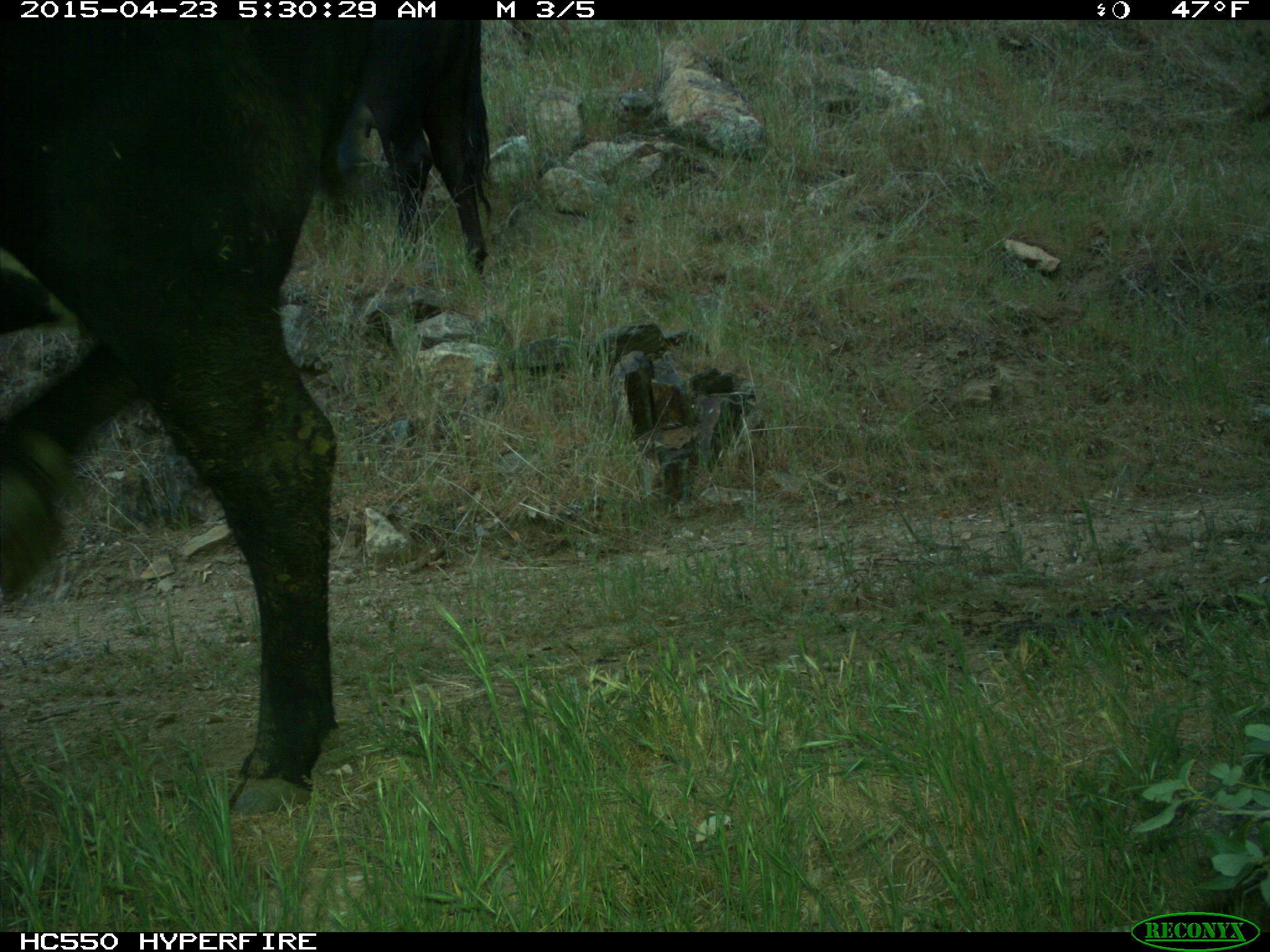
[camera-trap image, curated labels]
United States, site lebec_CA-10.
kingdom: Animalia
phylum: Chordata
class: Mammalia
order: Artiodactyla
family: Bovidae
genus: Bos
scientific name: Bos taurus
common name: domestic cow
Bos taurus (domestic cow).